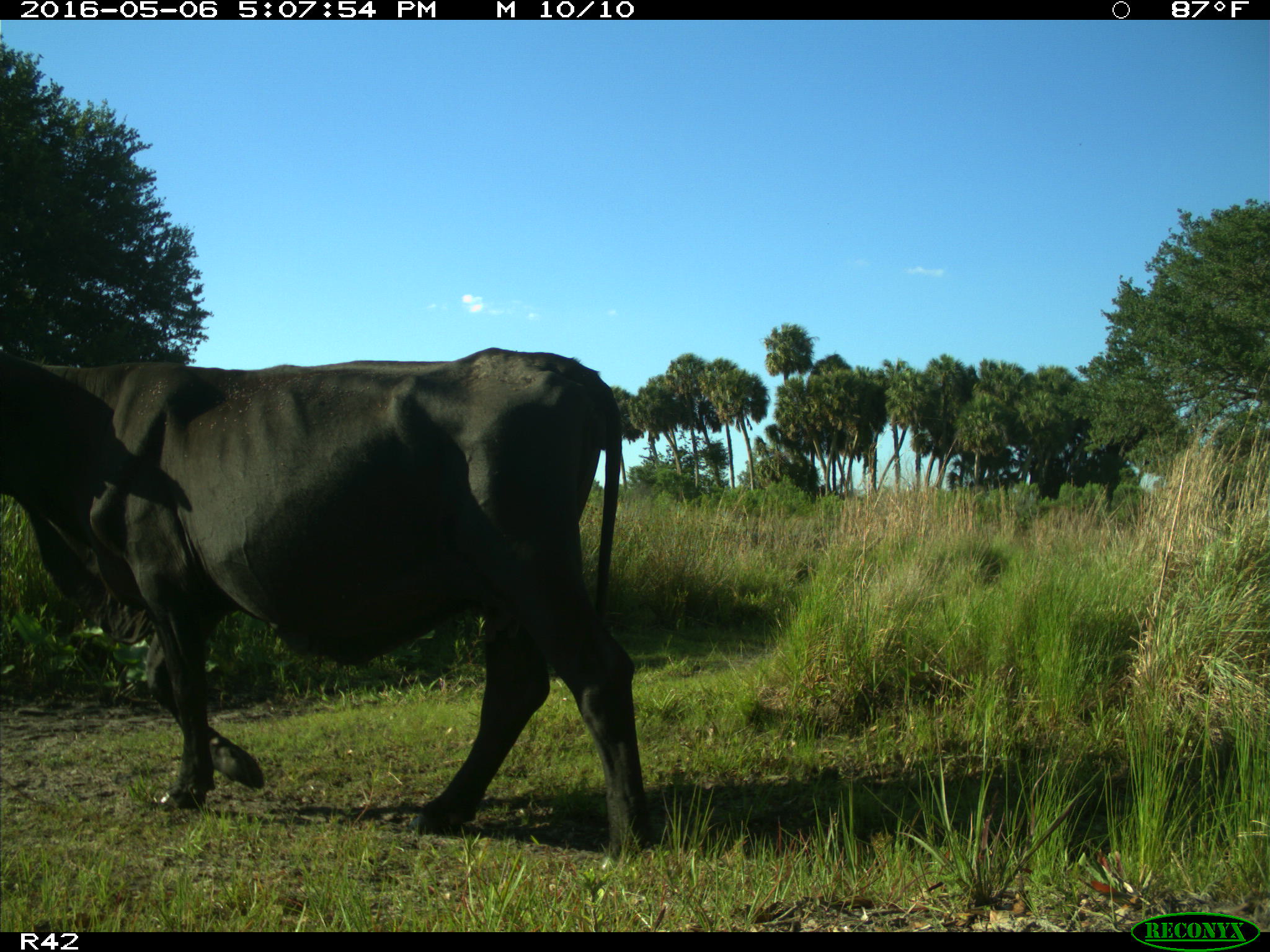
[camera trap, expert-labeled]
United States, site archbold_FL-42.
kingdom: Animalia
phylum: Chordata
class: Mammalia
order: Artiodactyla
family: Bovidae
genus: Bos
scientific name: Bos taurus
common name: domestic cow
Bos taurus (domestic cow).